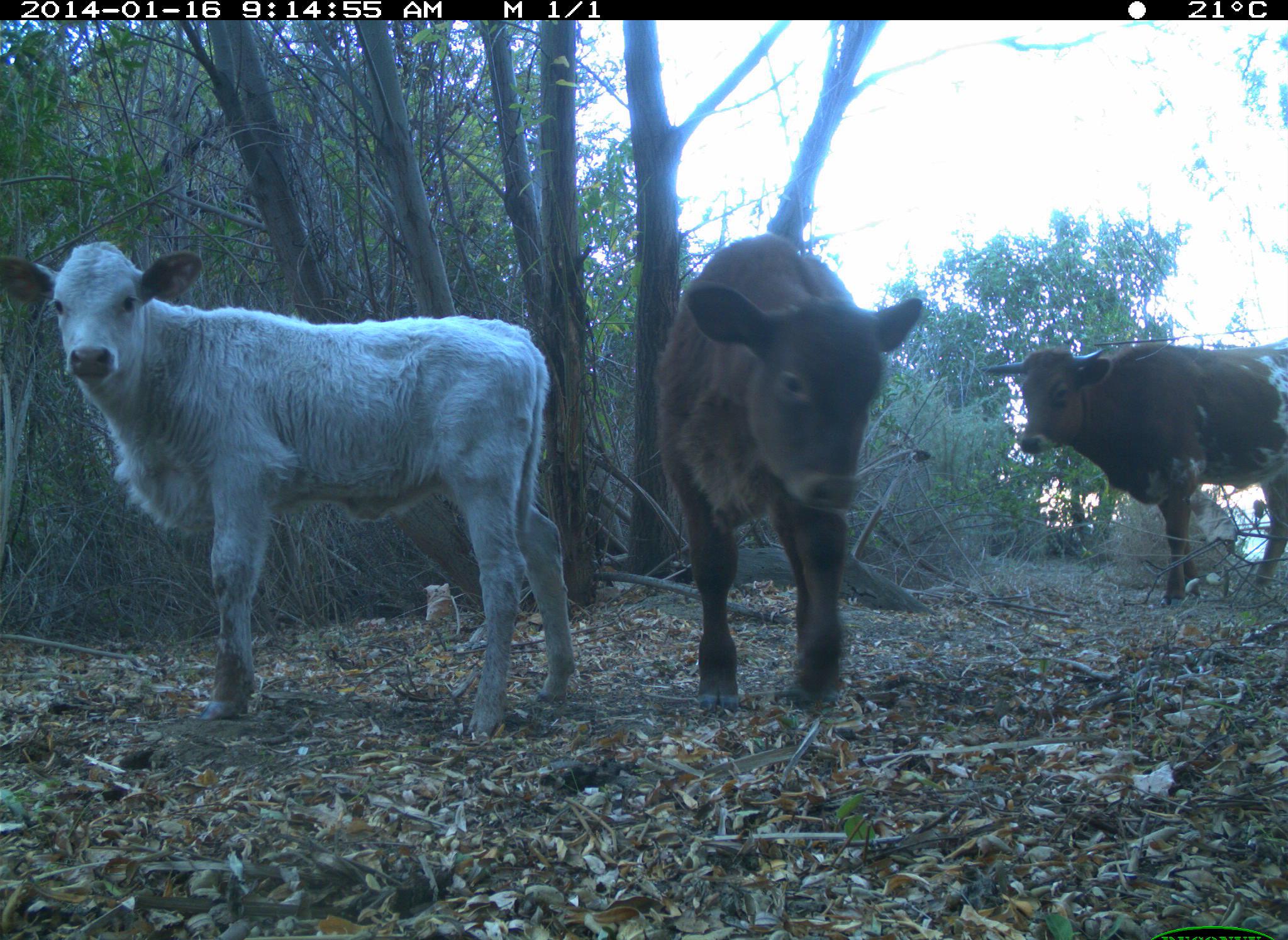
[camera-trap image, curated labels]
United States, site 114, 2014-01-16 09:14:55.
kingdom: Animalia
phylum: Chordata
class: Mammalia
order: Artiodactyla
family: Bovidae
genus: Bos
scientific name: Bos taurus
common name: cow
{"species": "cow (Bos taurus)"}